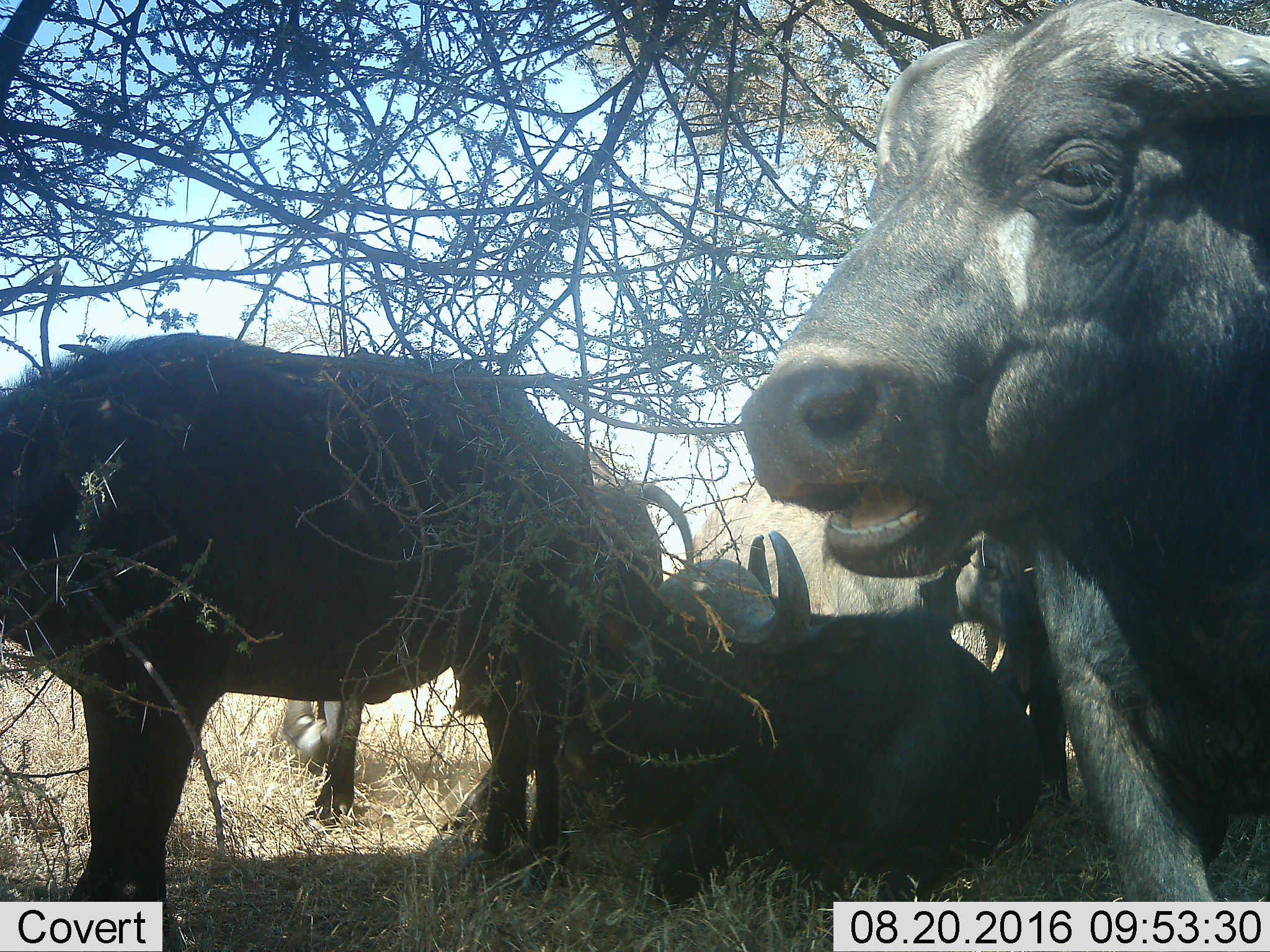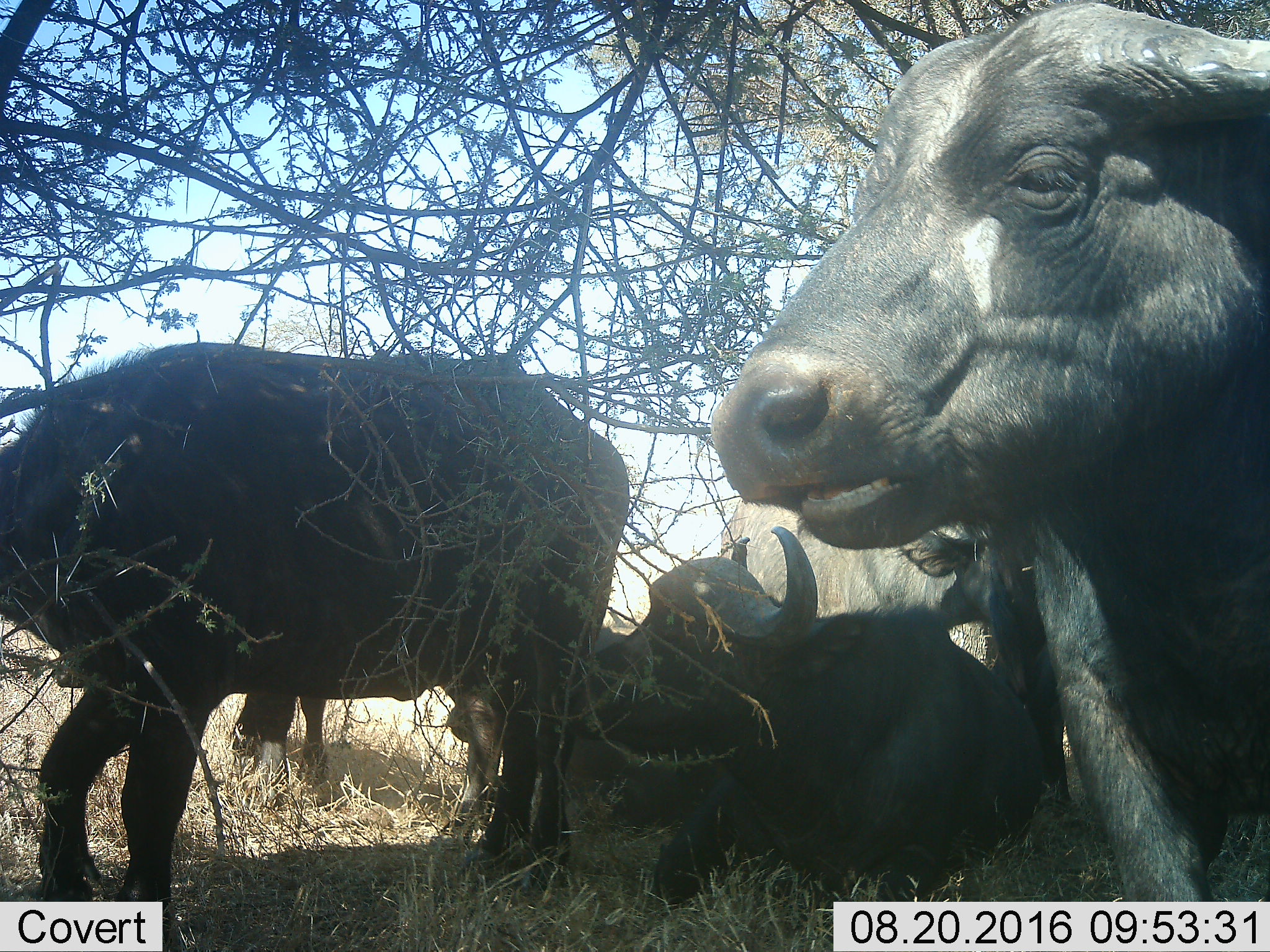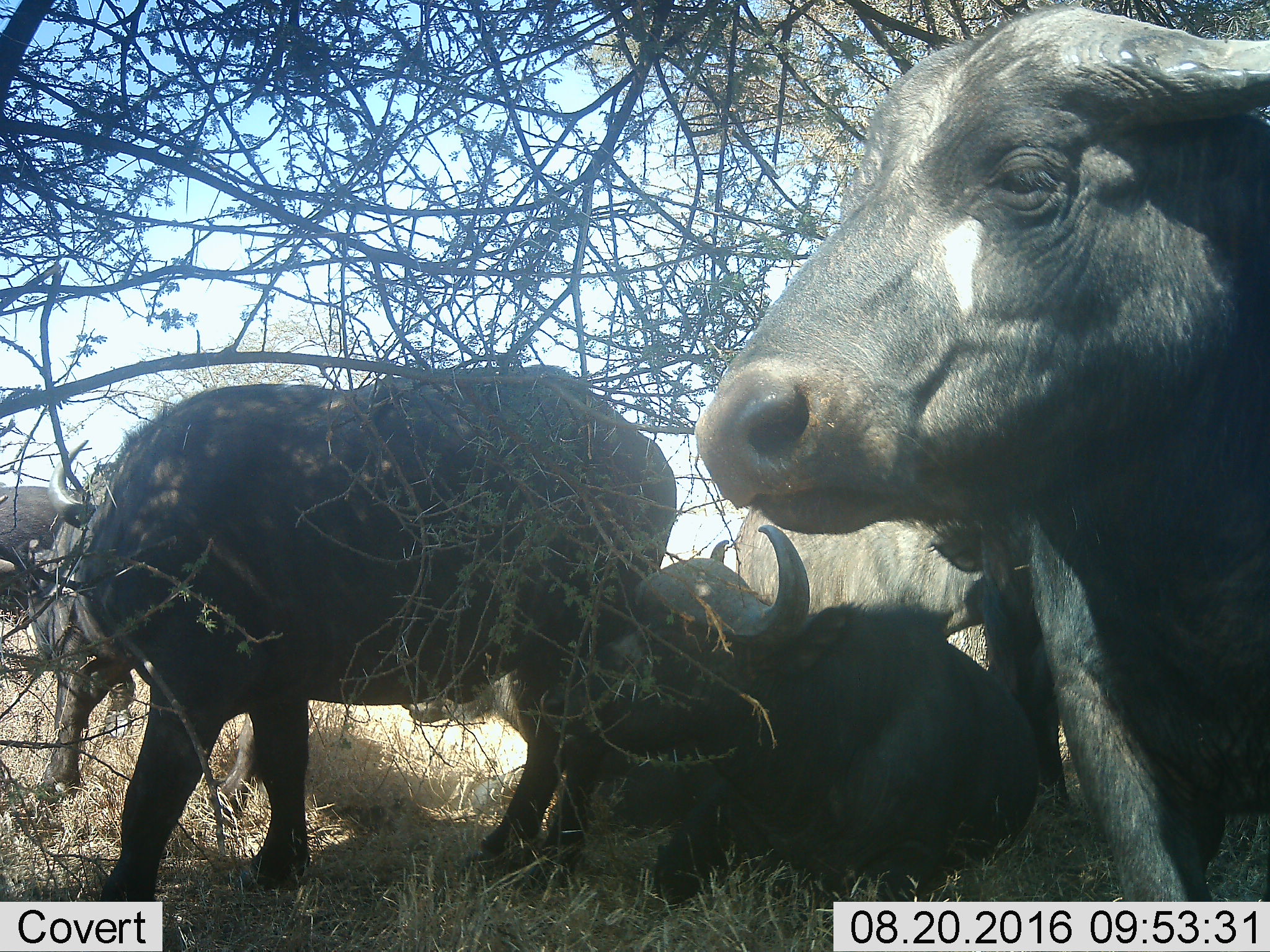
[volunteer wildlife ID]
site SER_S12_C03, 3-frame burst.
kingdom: Animalia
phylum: Chordata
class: Mammalia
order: Artiodactyla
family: Bovidae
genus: Syncerus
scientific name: Syncerus caffer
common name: african buffalo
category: buffalo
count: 5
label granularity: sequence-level